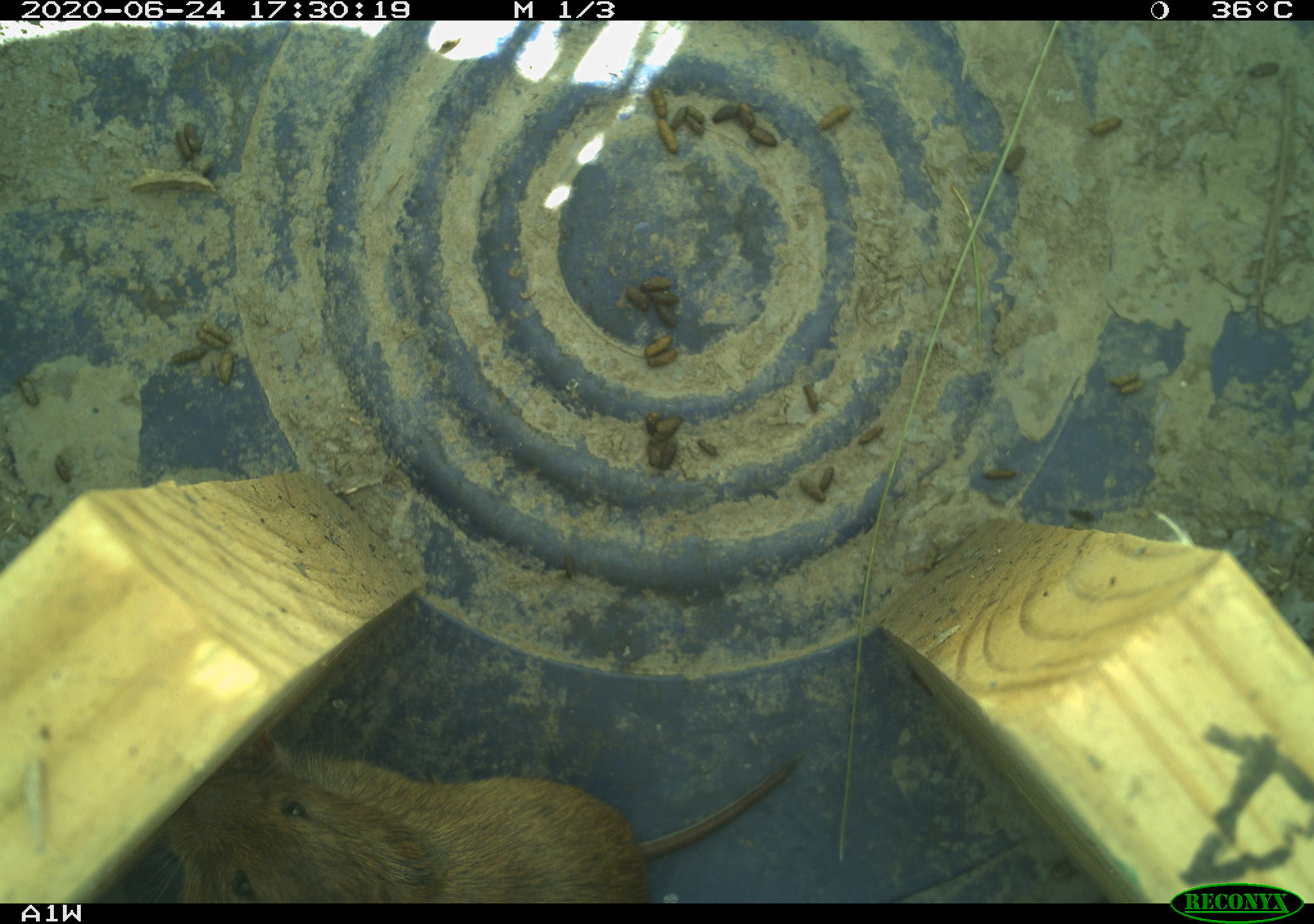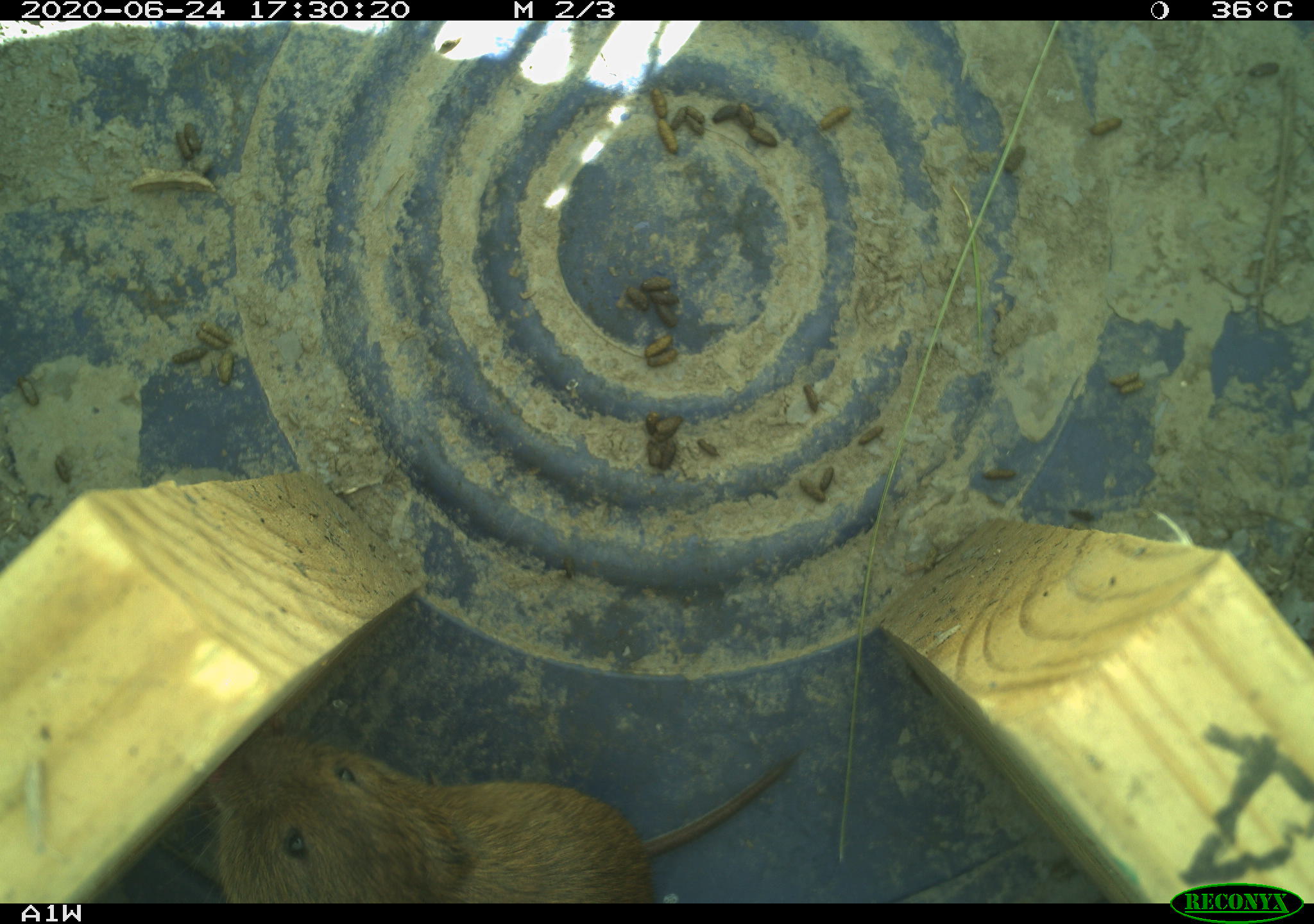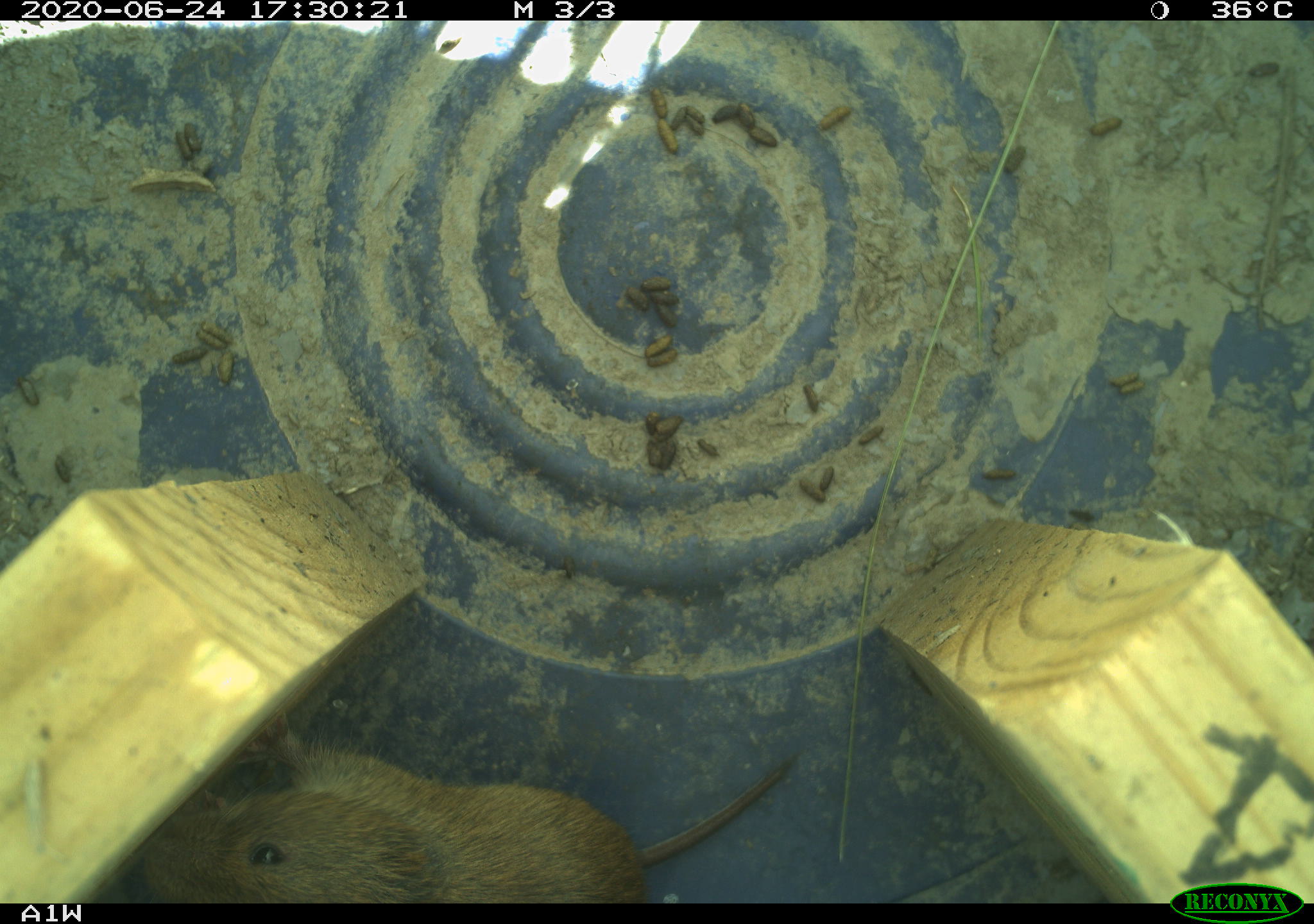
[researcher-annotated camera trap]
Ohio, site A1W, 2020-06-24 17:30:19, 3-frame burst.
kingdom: Animalia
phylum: Chordata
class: Mammalia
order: Rodentia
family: Cricetidae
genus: Microtus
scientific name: Microtus pennsylvanicus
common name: meadow vole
Meadow vole (Microtus pennsylvanicus).